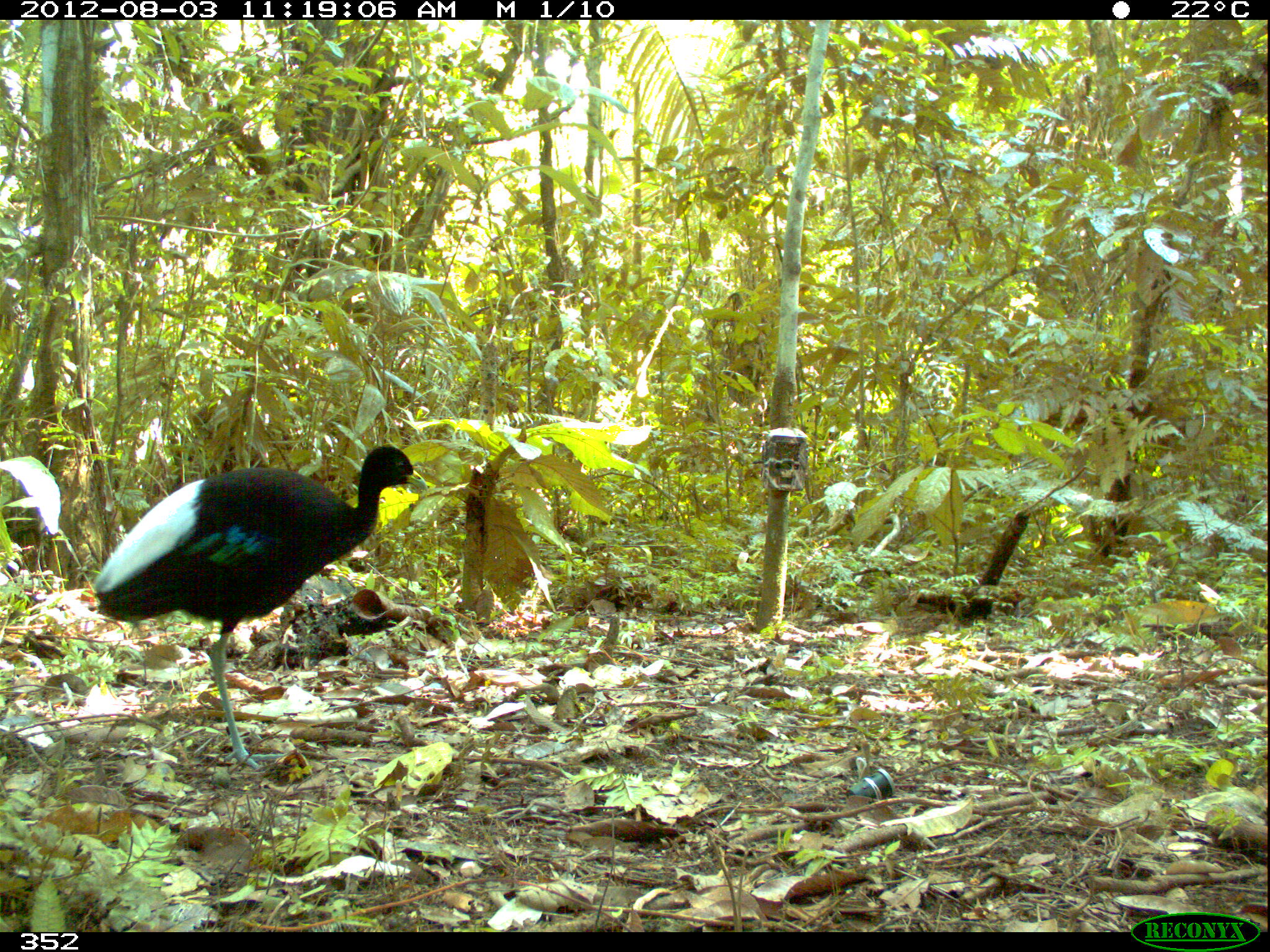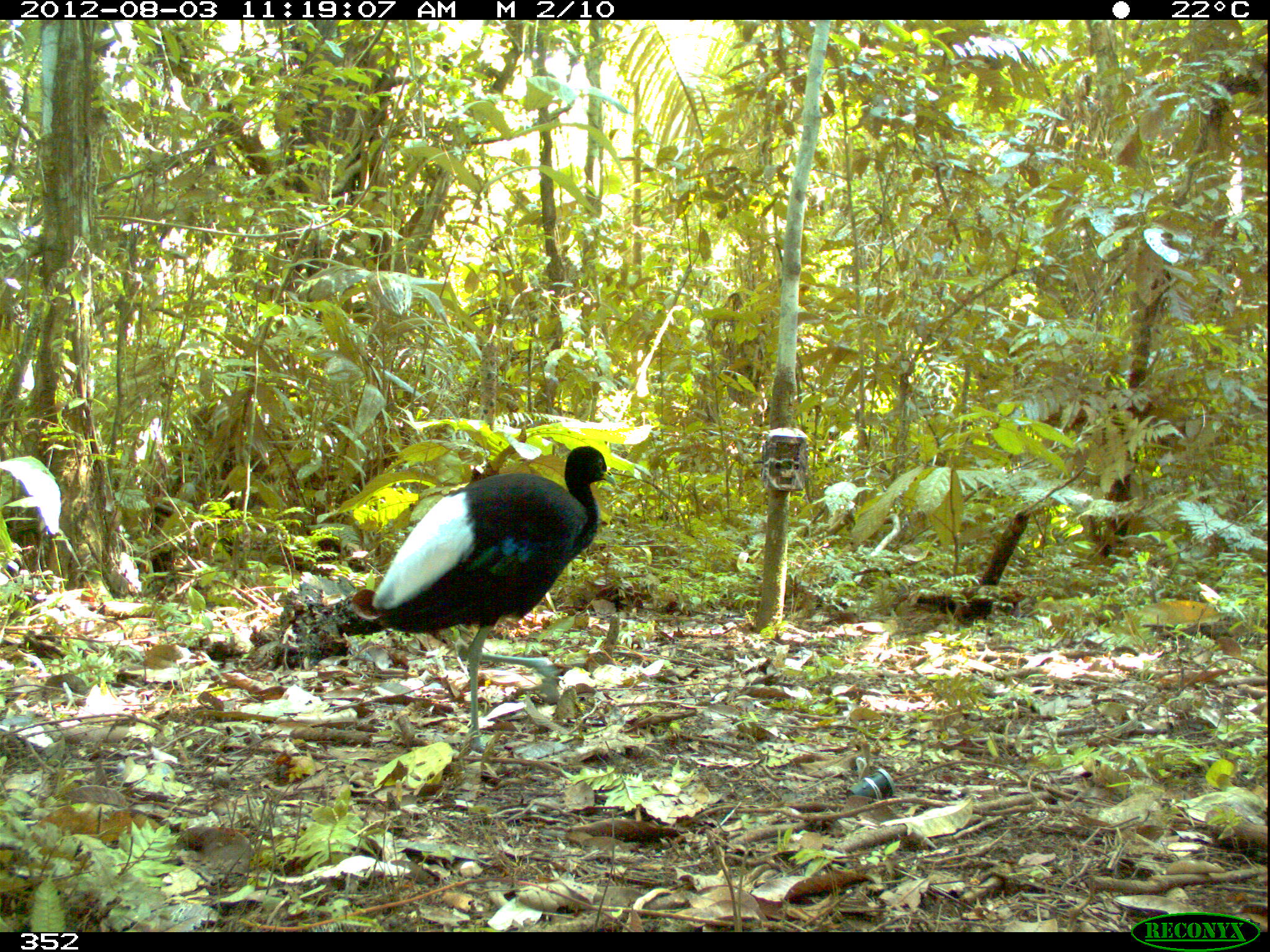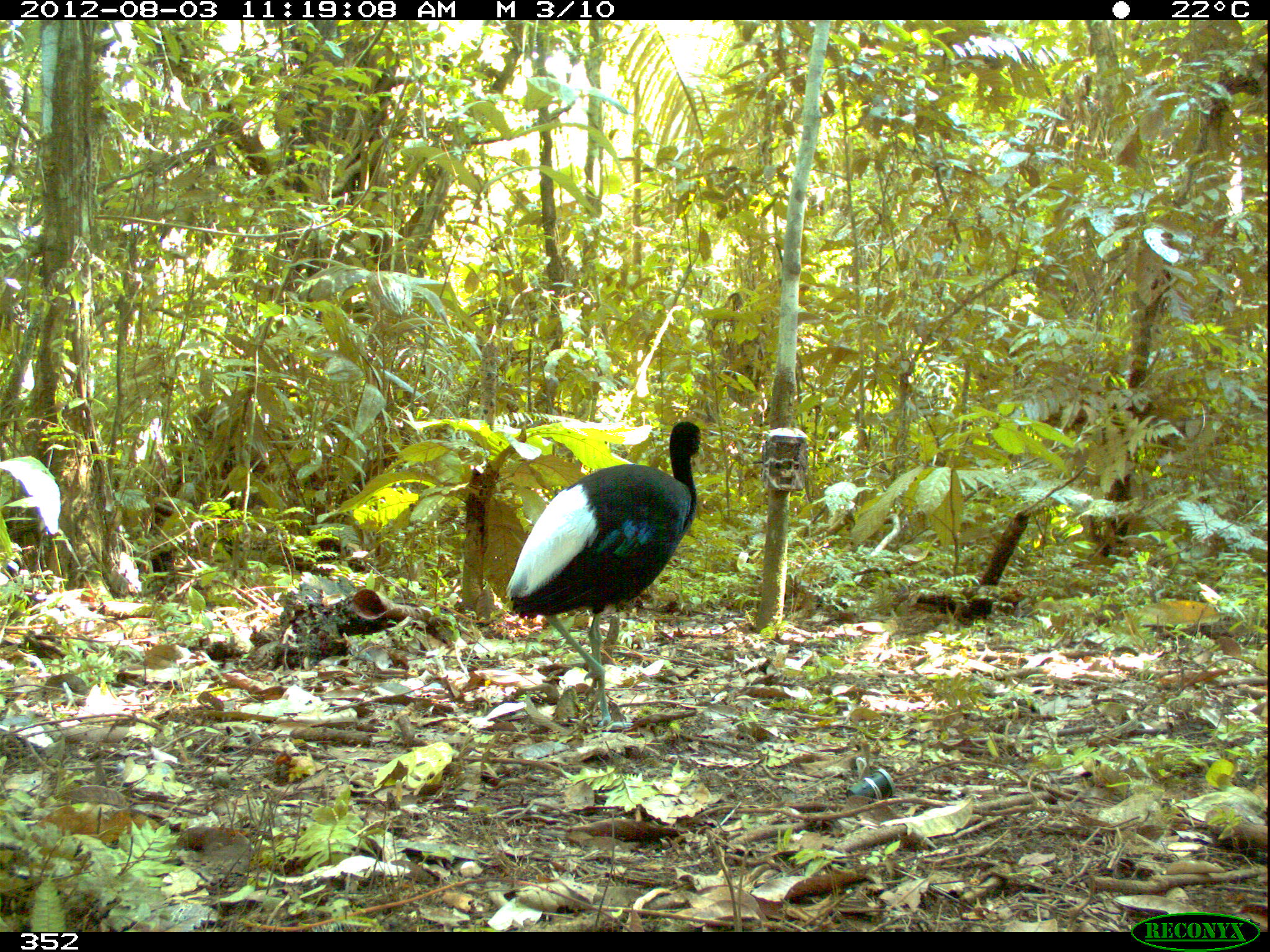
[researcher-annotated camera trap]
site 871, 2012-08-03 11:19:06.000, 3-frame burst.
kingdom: Animalia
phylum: Chordata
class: Aves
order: Gruiformes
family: Psophiidae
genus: Psophia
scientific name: Psophia leucoptera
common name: pale-winged trumpeter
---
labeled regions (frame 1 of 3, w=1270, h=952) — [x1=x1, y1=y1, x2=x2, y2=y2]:
psophia leucoptera: [x1=90, y1=443, x2=427, y2=772]